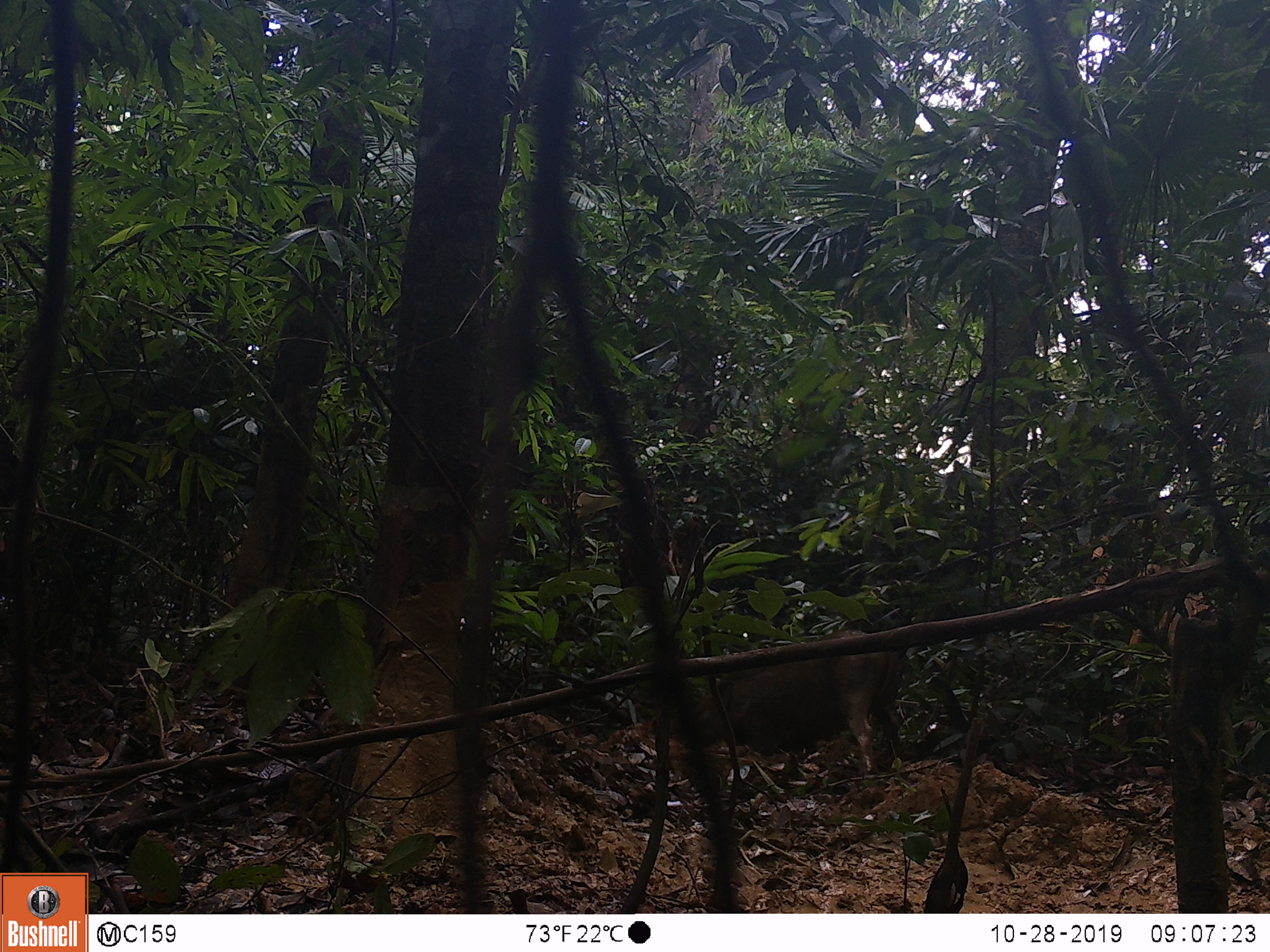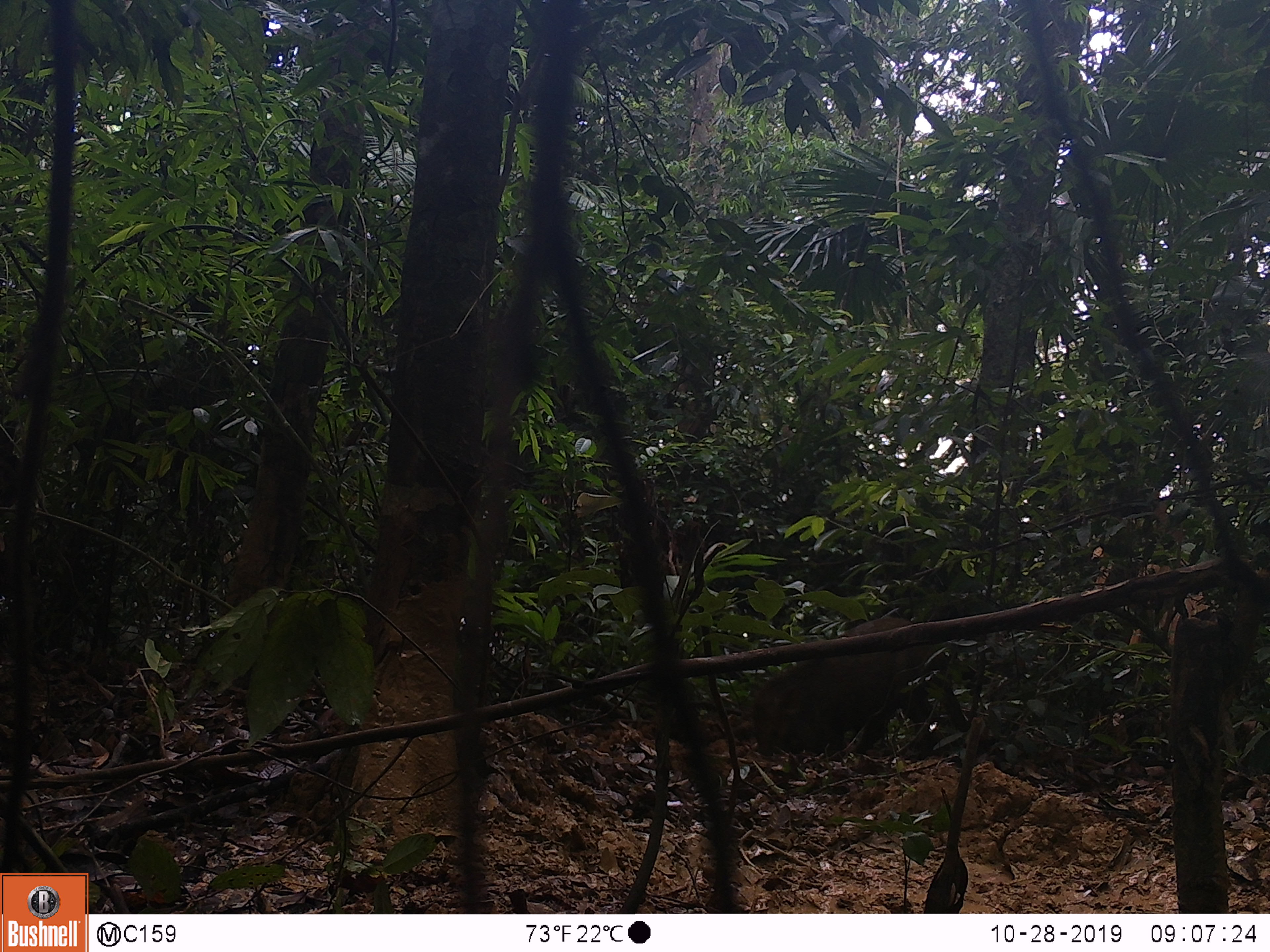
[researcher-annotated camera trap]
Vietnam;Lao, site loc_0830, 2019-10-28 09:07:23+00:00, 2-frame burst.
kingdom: Animalia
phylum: Chordata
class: Mammalia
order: Artiodactyla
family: Suidae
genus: Sus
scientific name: Sus scrofa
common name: eurasian wild pig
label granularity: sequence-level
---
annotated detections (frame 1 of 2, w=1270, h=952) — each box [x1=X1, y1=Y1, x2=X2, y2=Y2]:
eurasian wild pig: [x1=692, y1=630, x2=906, y2=774]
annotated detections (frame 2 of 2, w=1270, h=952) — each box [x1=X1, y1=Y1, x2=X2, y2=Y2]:
eurasian wild pig: [x1=752, y1=616, x2=971, y2=760]